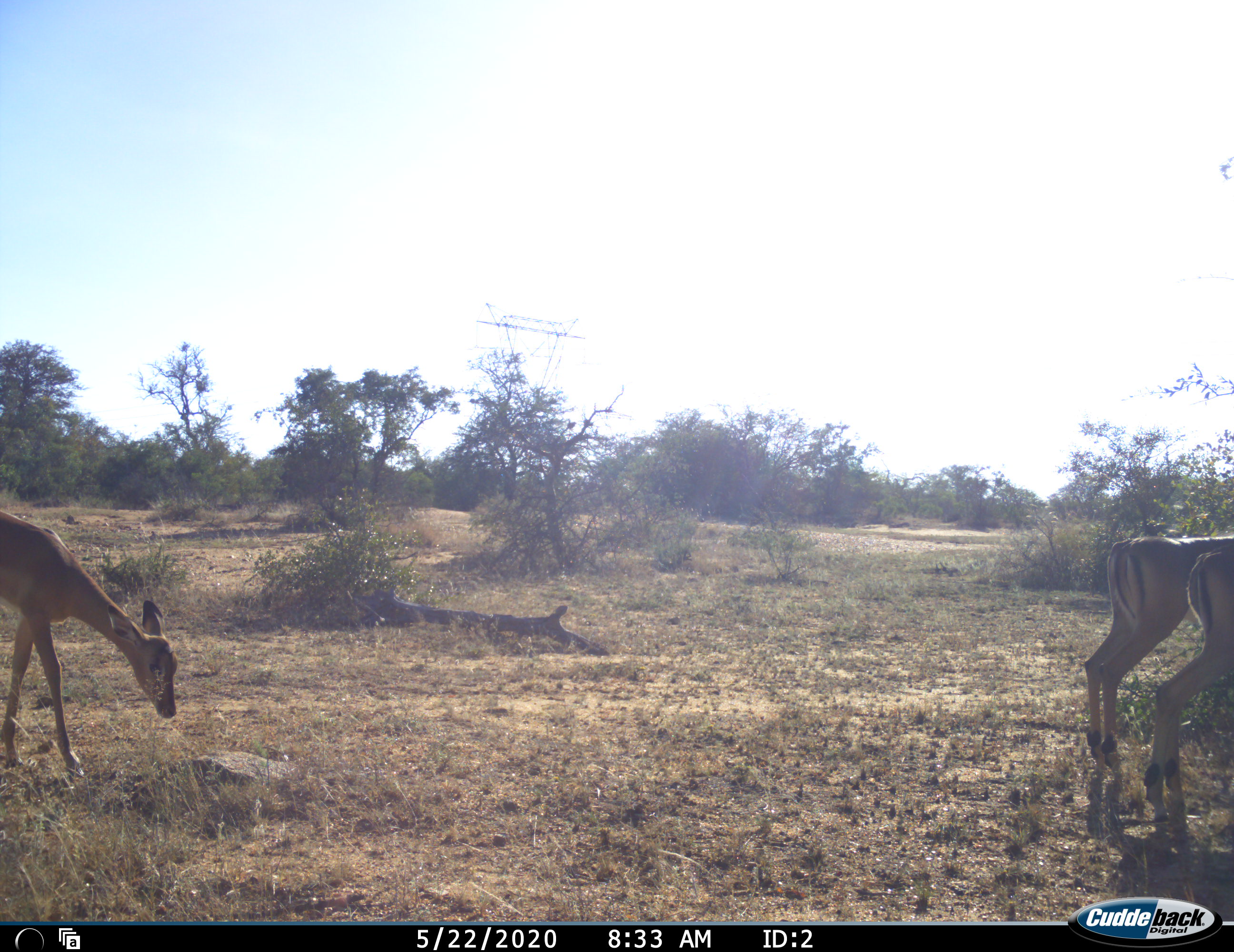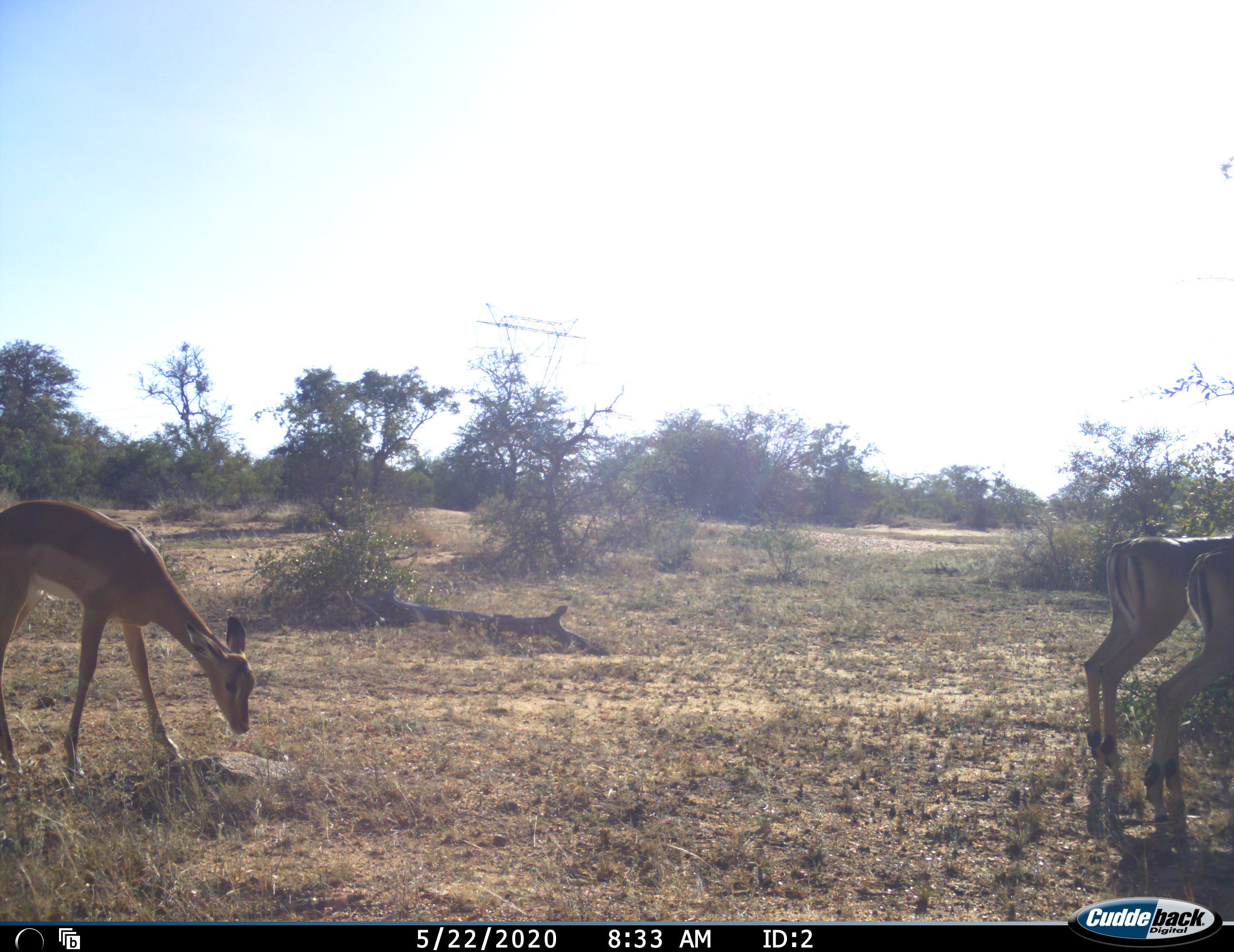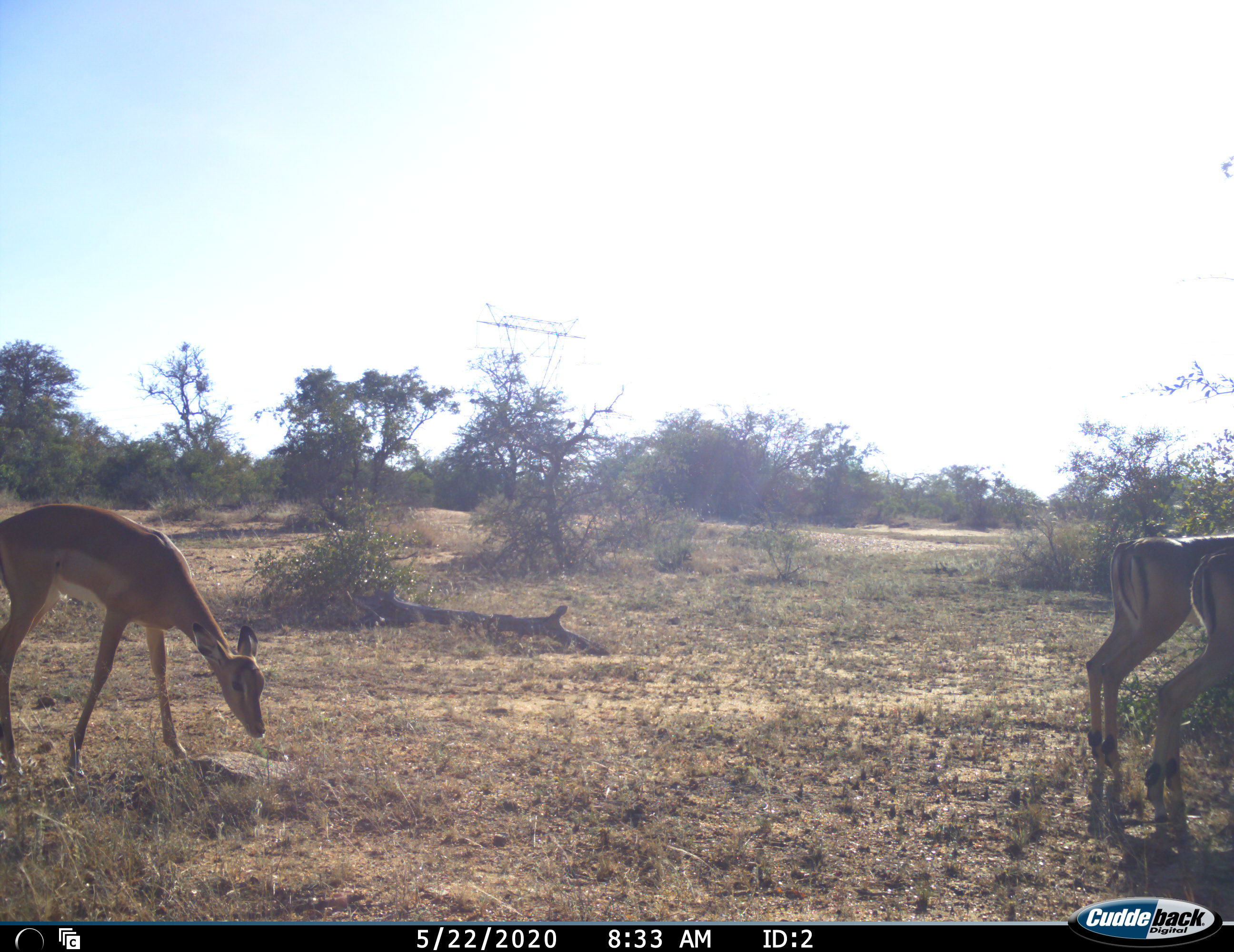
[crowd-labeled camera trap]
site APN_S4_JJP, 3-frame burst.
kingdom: Animalia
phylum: Chordata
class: Mammalia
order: Artiodactyla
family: Bovidae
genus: Aepyceros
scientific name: Aepyceros melampus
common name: impala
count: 3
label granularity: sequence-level